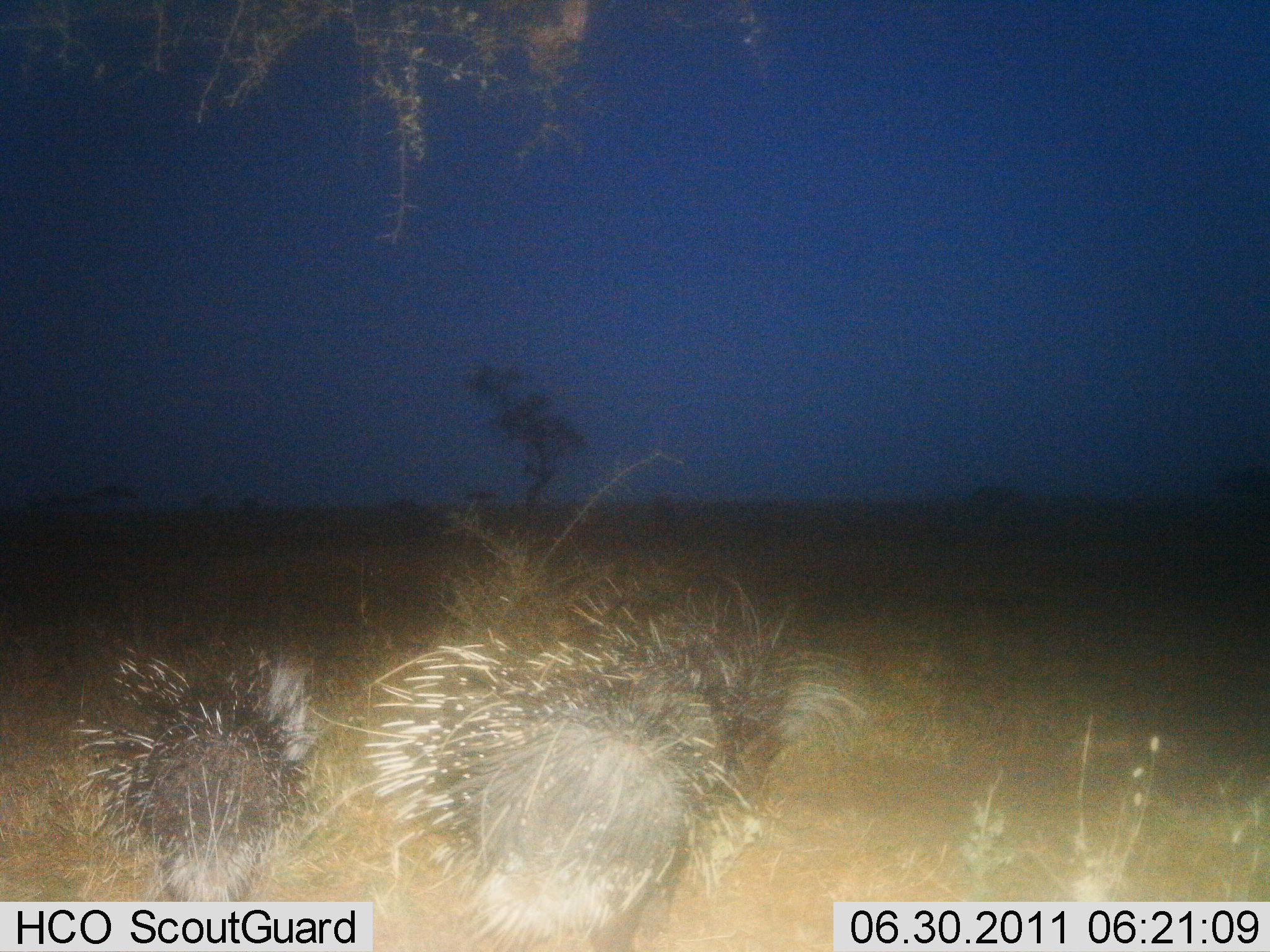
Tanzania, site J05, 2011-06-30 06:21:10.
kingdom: Animalia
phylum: Chordata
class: Mammalia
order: Rodentia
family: Hystricidae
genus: Hystrix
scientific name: Hystrix cristata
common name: crested porcupine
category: porcupine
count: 2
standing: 42%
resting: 0%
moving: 67%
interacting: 8%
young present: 8%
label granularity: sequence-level